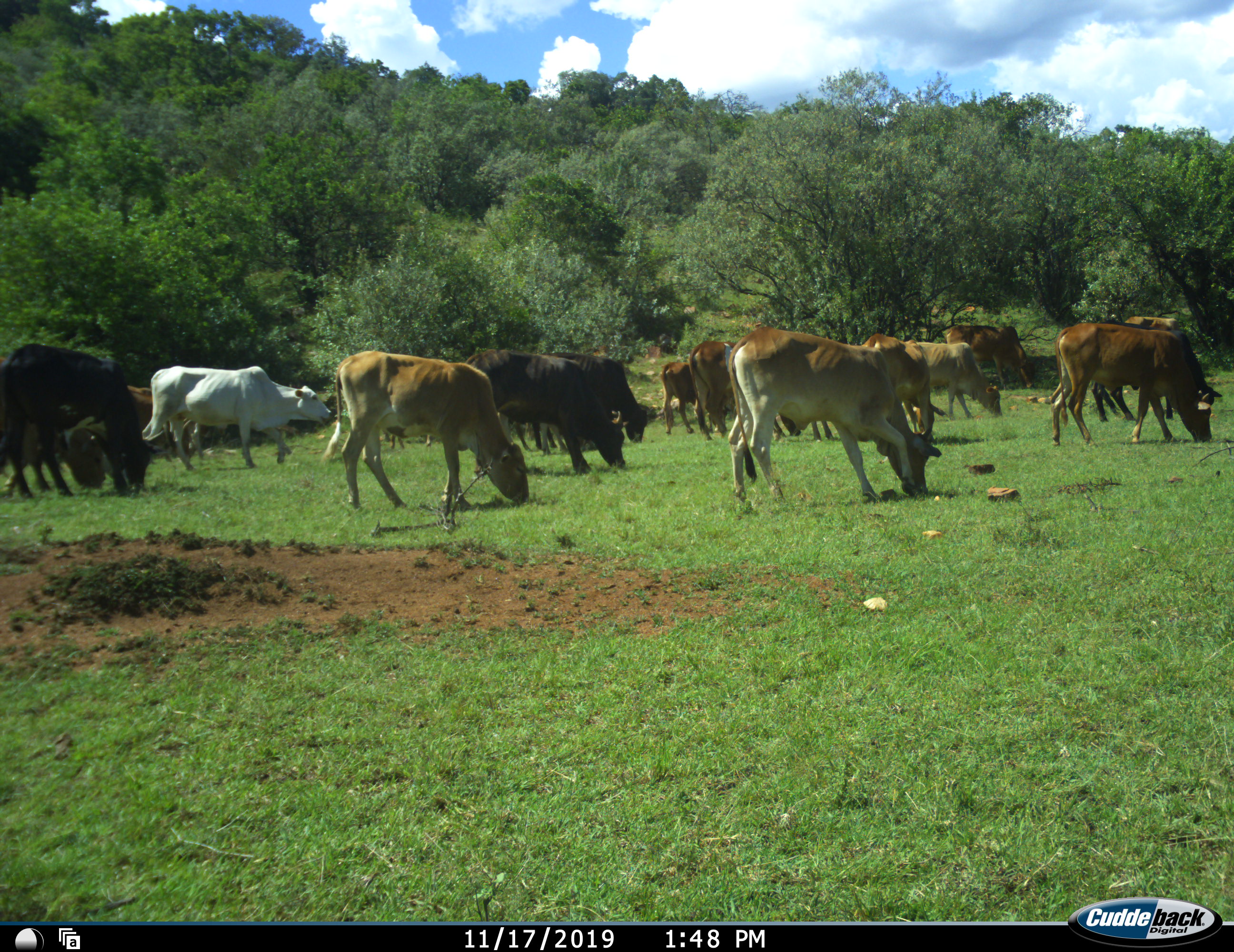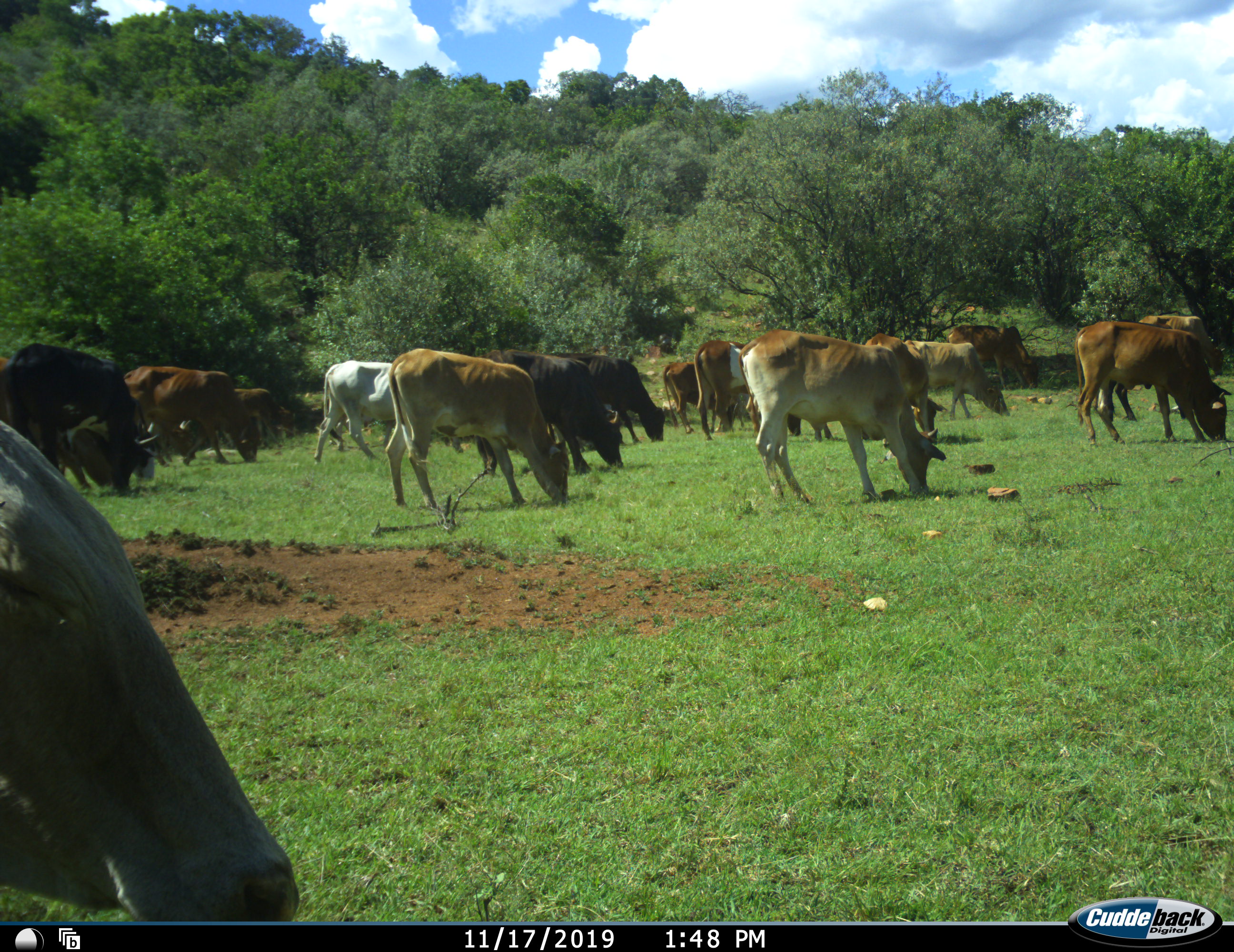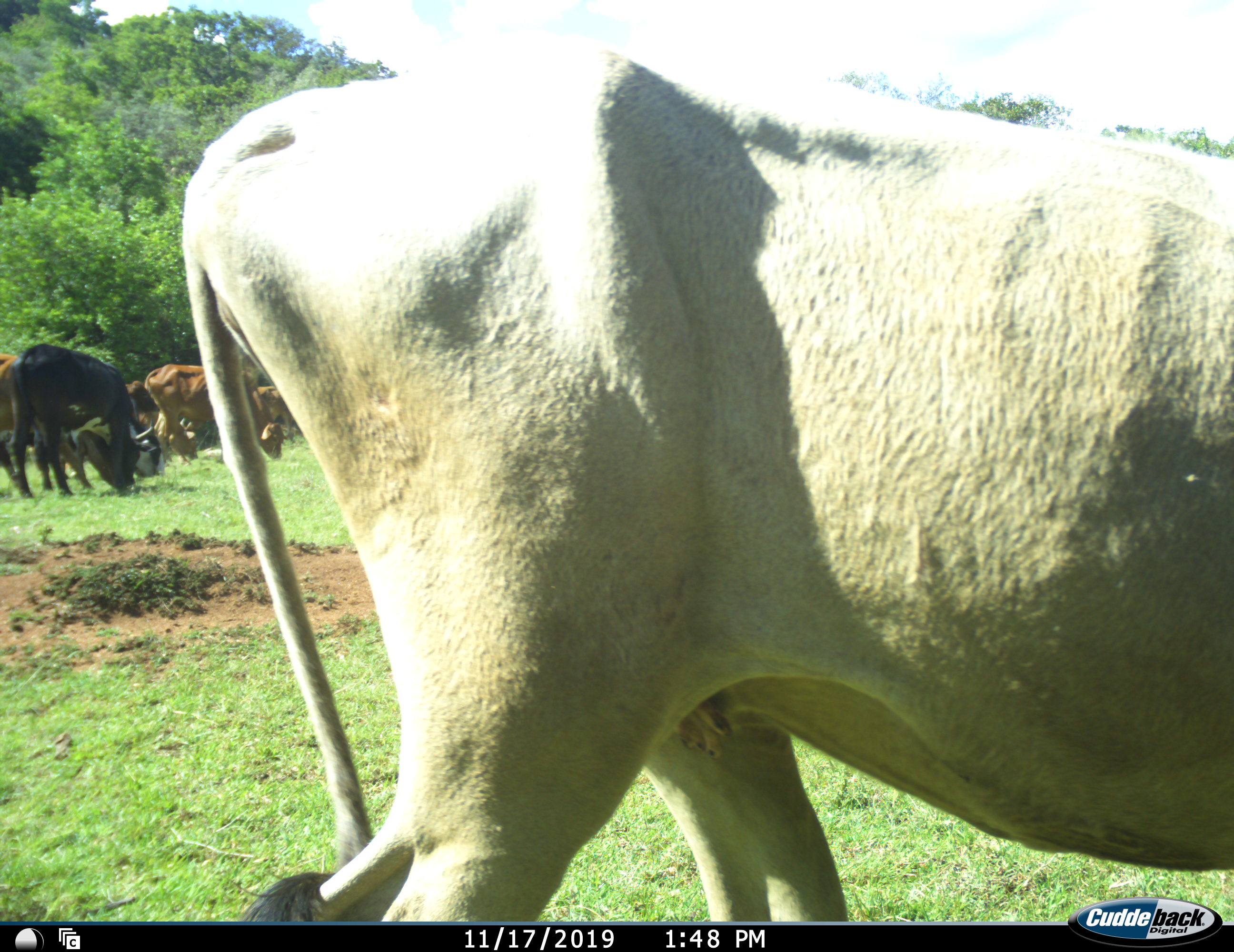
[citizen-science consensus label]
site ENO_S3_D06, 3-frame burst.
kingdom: Animalia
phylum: Chordata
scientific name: Vertebrata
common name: domestic animal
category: domesticanimal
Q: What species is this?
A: Domesticanimal (domestic animal) (Vertebrata).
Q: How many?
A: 11-50.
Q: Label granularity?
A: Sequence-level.